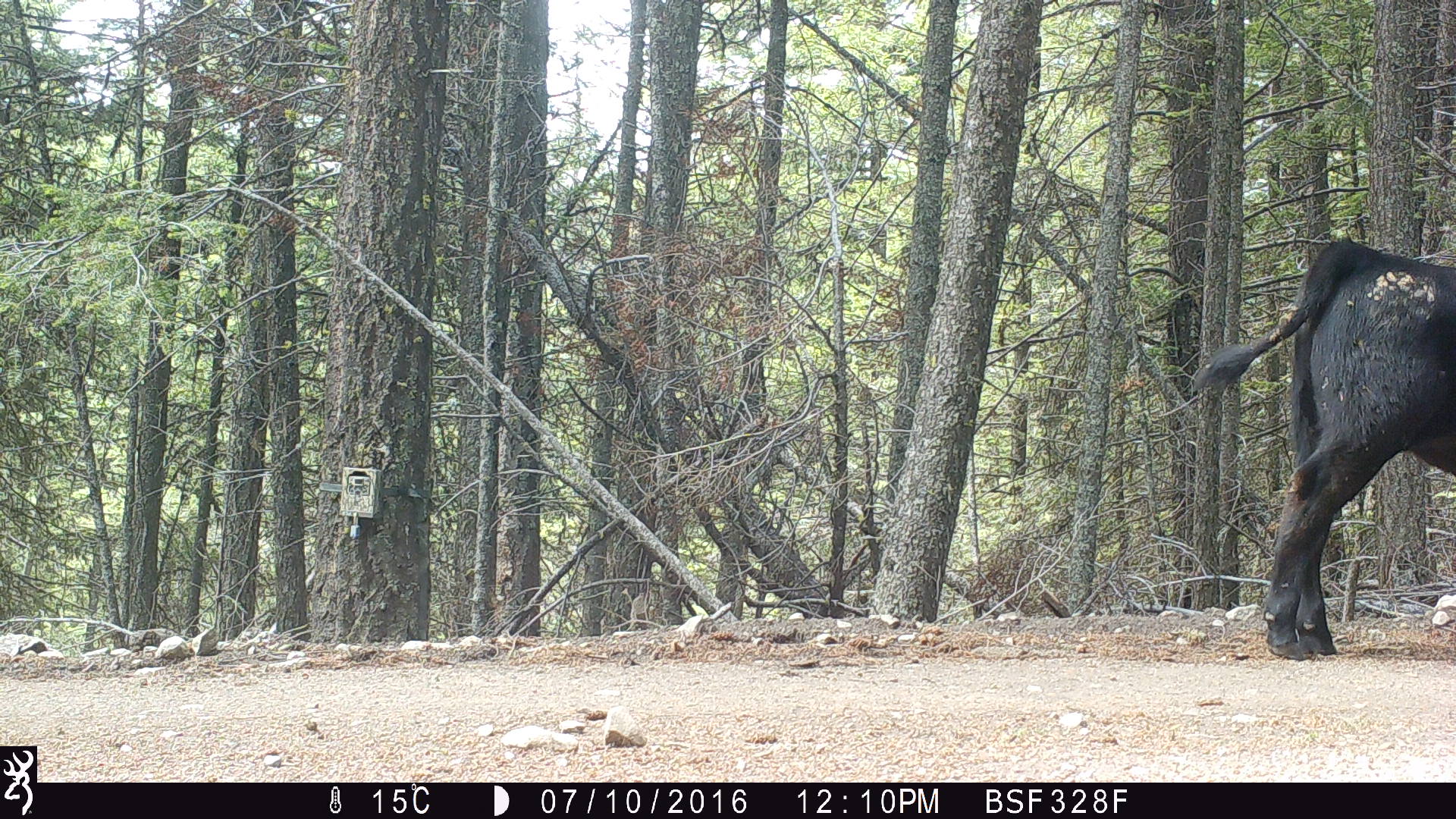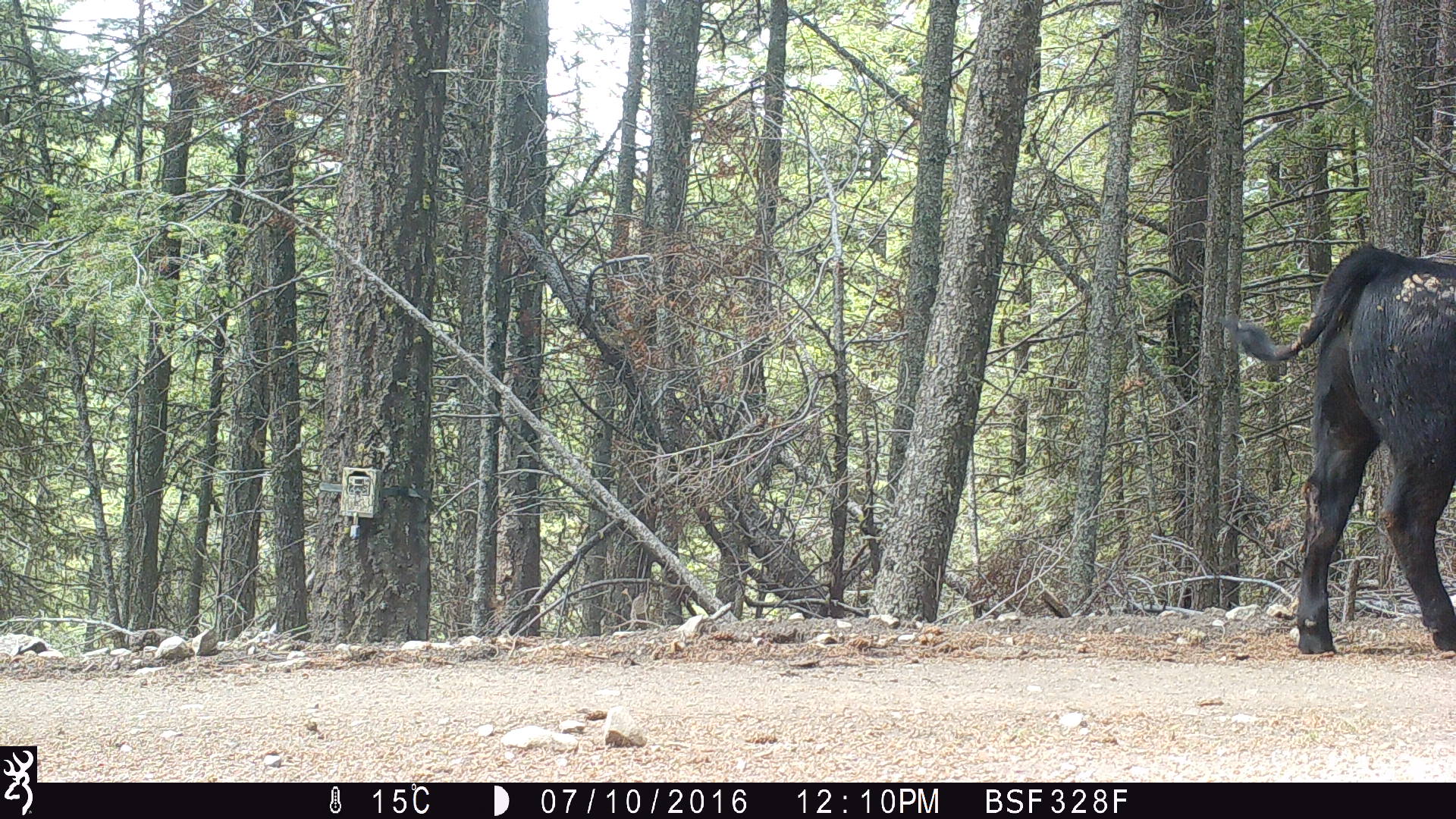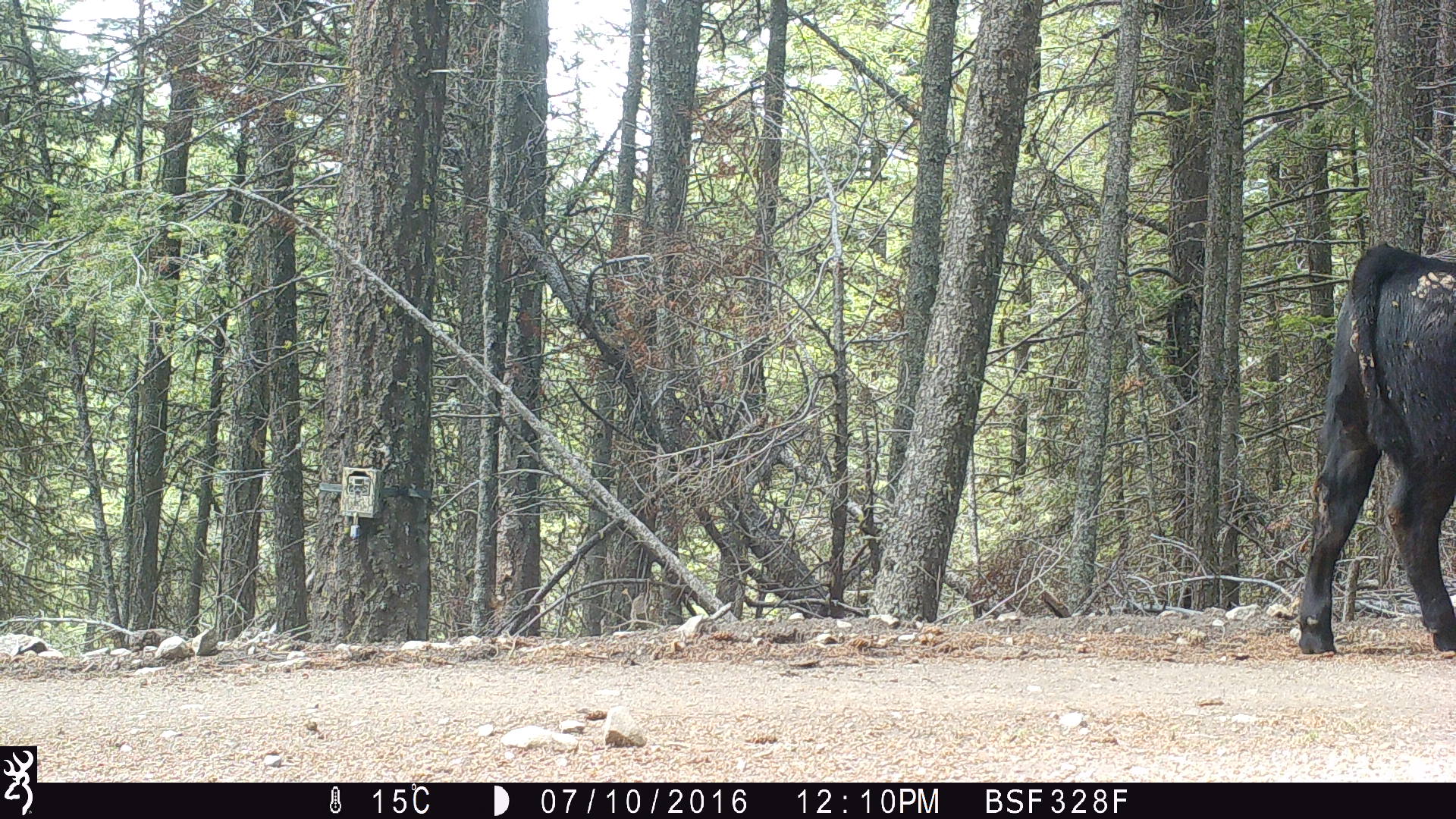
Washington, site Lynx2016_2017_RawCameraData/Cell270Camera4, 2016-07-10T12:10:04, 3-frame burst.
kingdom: Animalia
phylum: Chordata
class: Mammalia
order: Artiodactyla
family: Bovidae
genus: Bos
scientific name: Bos taurus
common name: domestic cattle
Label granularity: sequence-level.